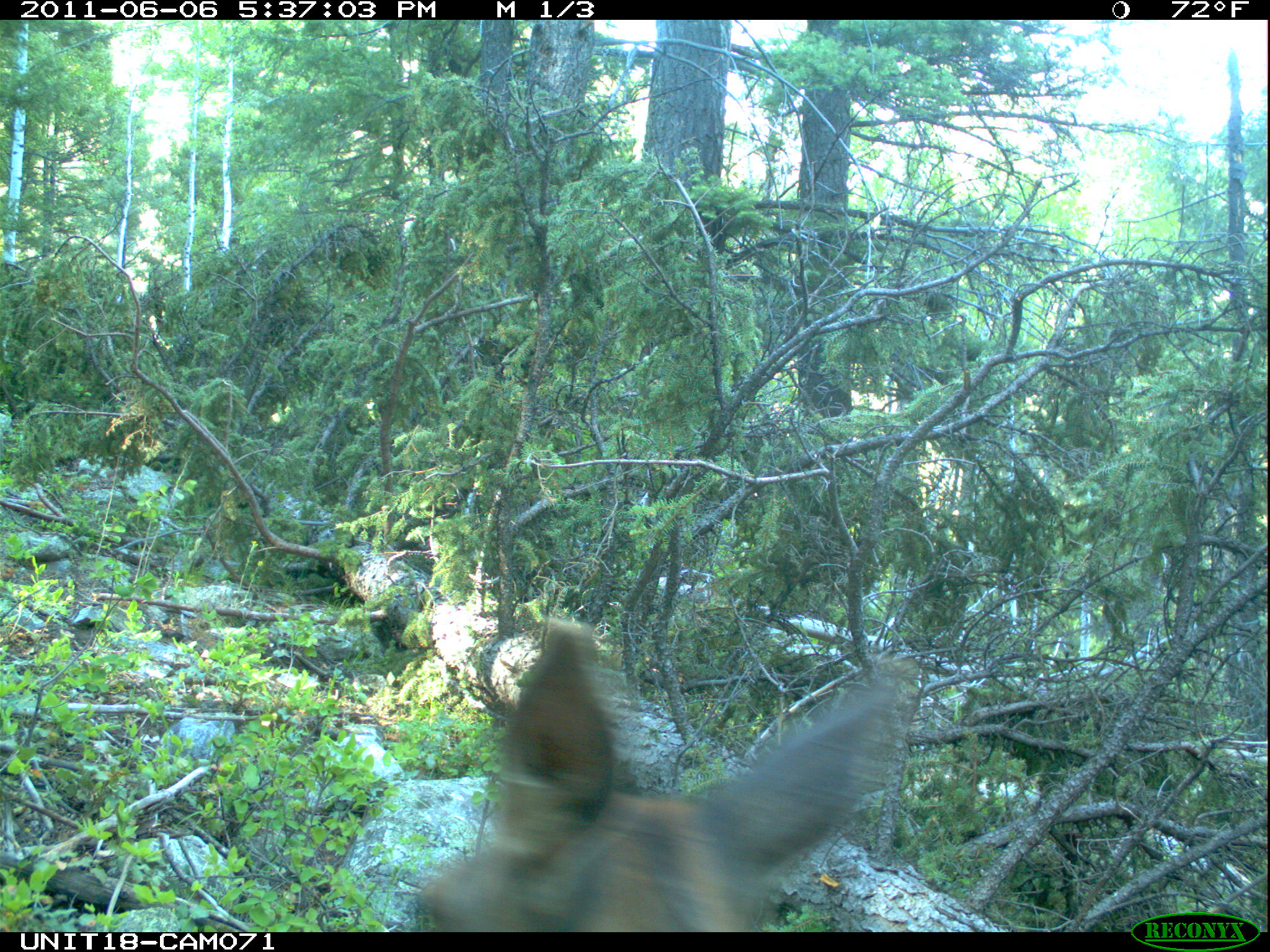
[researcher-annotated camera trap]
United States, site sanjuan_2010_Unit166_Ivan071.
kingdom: Animalia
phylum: Chordata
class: Mammalia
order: Artiodactyla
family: Cervidae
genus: Cervus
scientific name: Cervus elaphus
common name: red deer